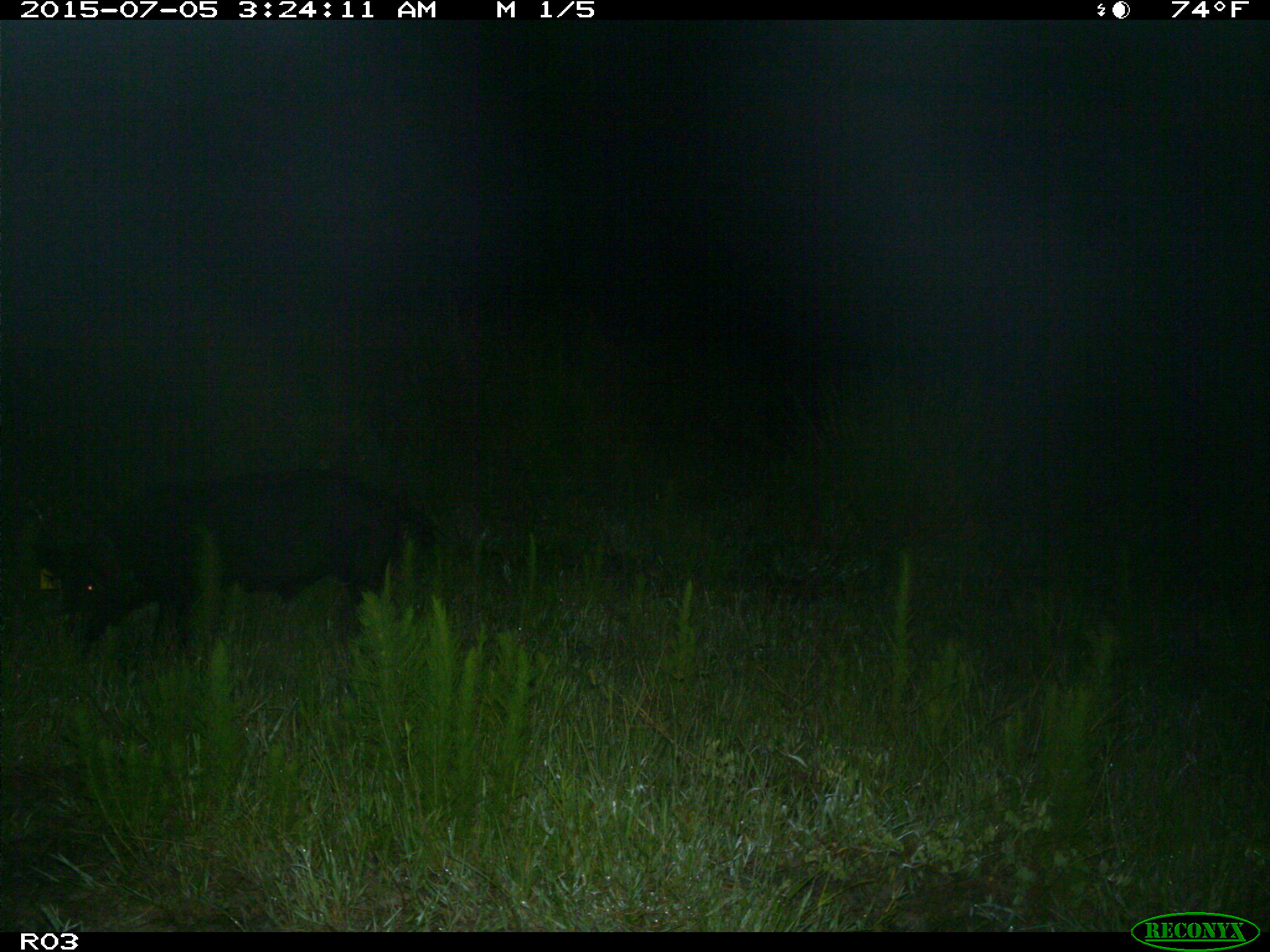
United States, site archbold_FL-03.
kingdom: Animalia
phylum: Chordata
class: Mammalia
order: Artiodactyla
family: Suidae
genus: Sus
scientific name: Sus scrofa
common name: wild boar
Sus scrofa (wild boar).